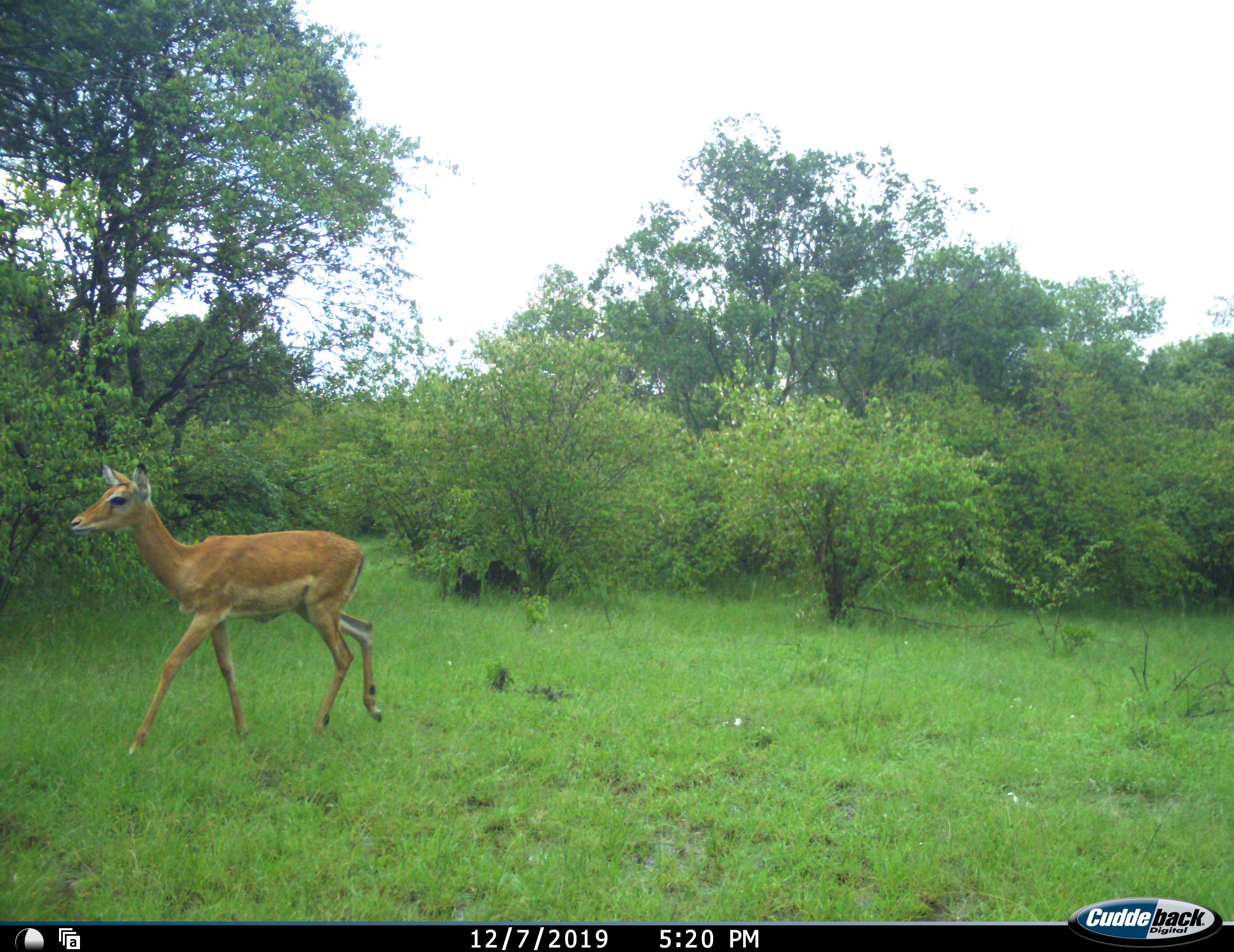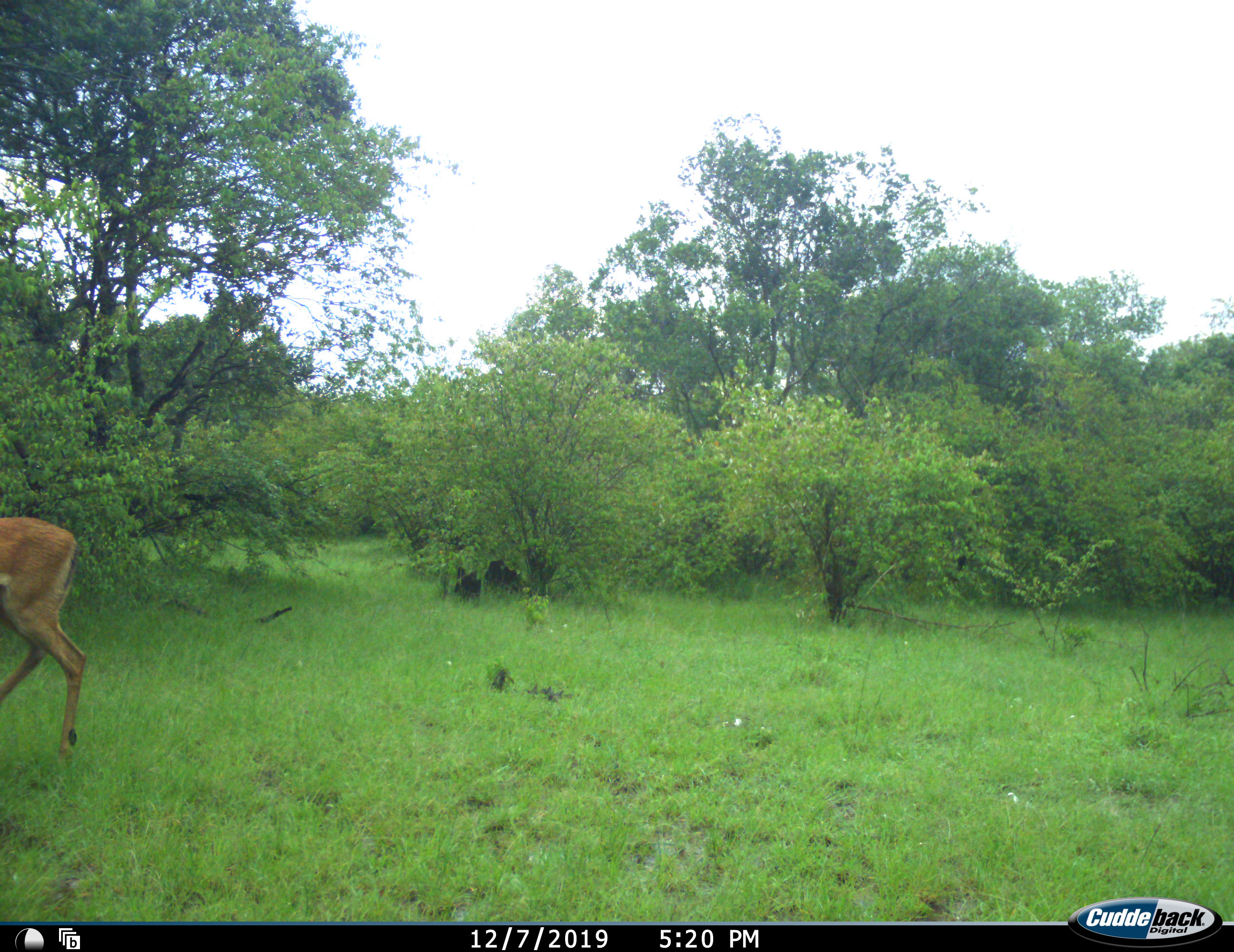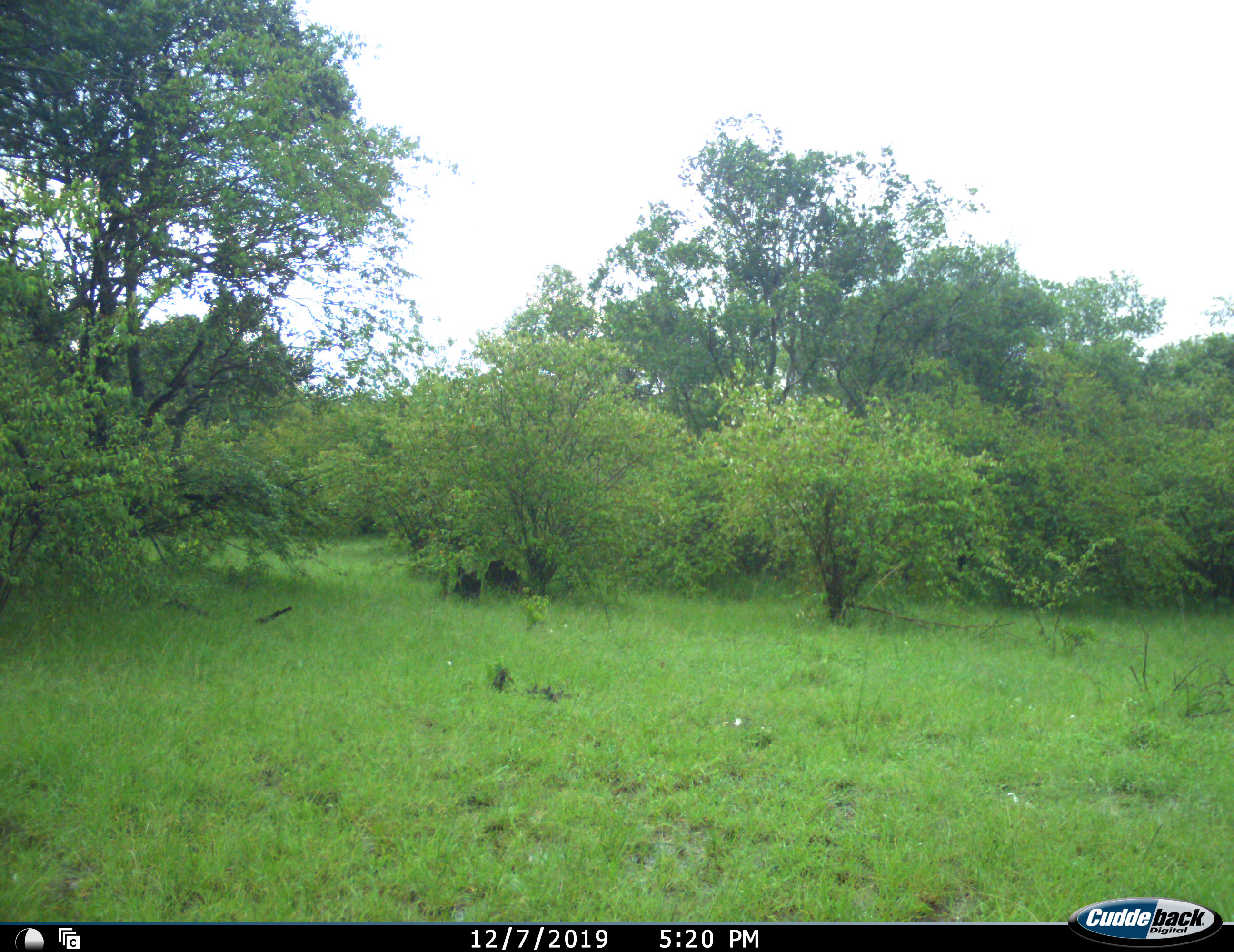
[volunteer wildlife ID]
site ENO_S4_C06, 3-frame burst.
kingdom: Animalia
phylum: Chordata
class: Mammalia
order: Artiodactyla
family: Bovidae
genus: Aepyceros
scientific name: Aepyceros melampus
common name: impala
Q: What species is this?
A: Impala (Aepyceros melampus).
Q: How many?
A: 1.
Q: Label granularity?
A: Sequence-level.